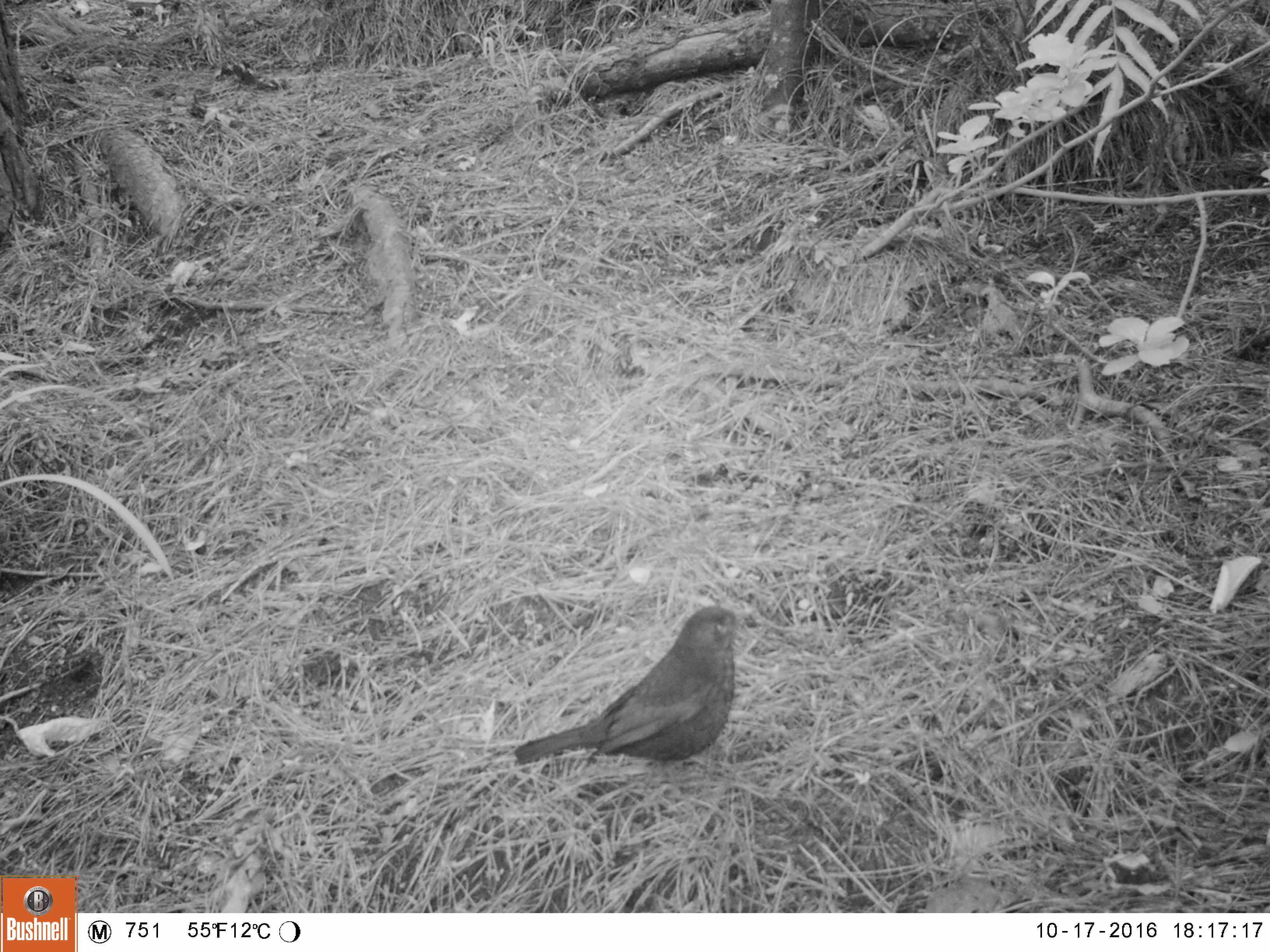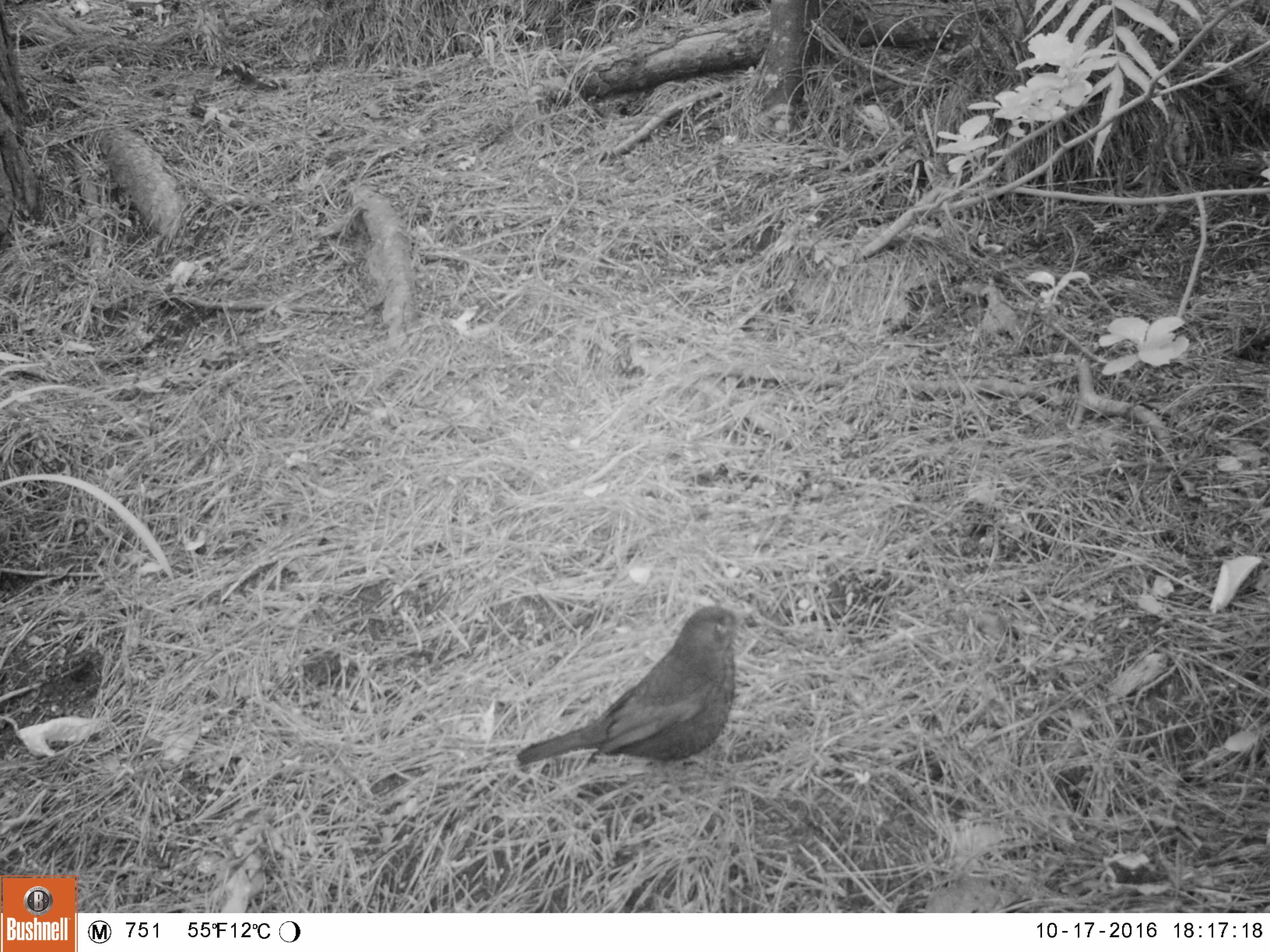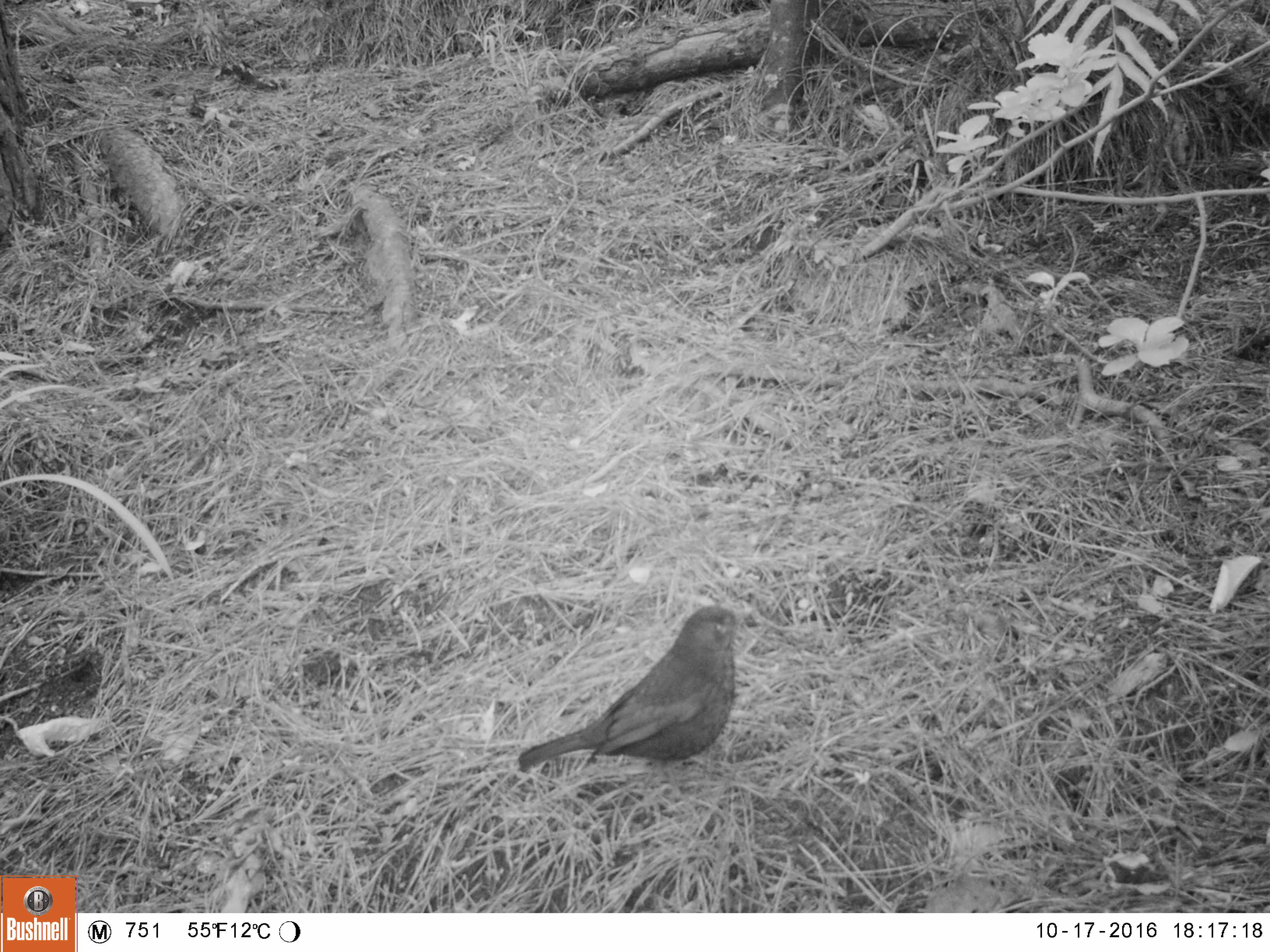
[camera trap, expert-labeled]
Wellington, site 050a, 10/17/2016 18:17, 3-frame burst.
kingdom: Animalia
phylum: Chordata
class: Aves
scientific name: Aves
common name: bird